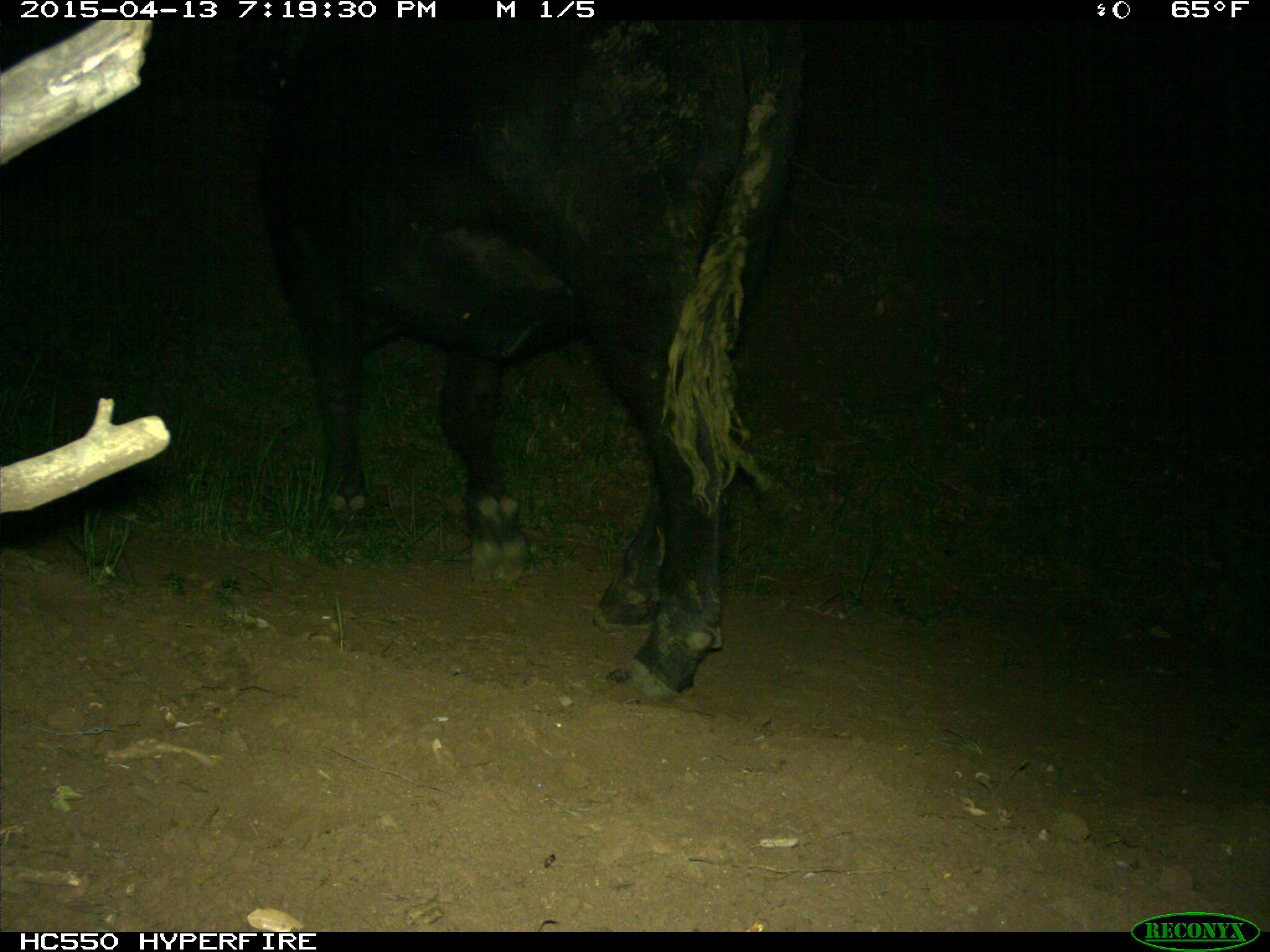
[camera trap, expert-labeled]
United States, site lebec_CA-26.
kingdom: Animalia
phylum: Chordata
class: Mammalia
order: Artiodactyla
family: Bovidae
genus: Bos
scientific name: Bos taurus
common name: domestic cow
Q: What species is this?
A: Bos taurus (domestic cow).